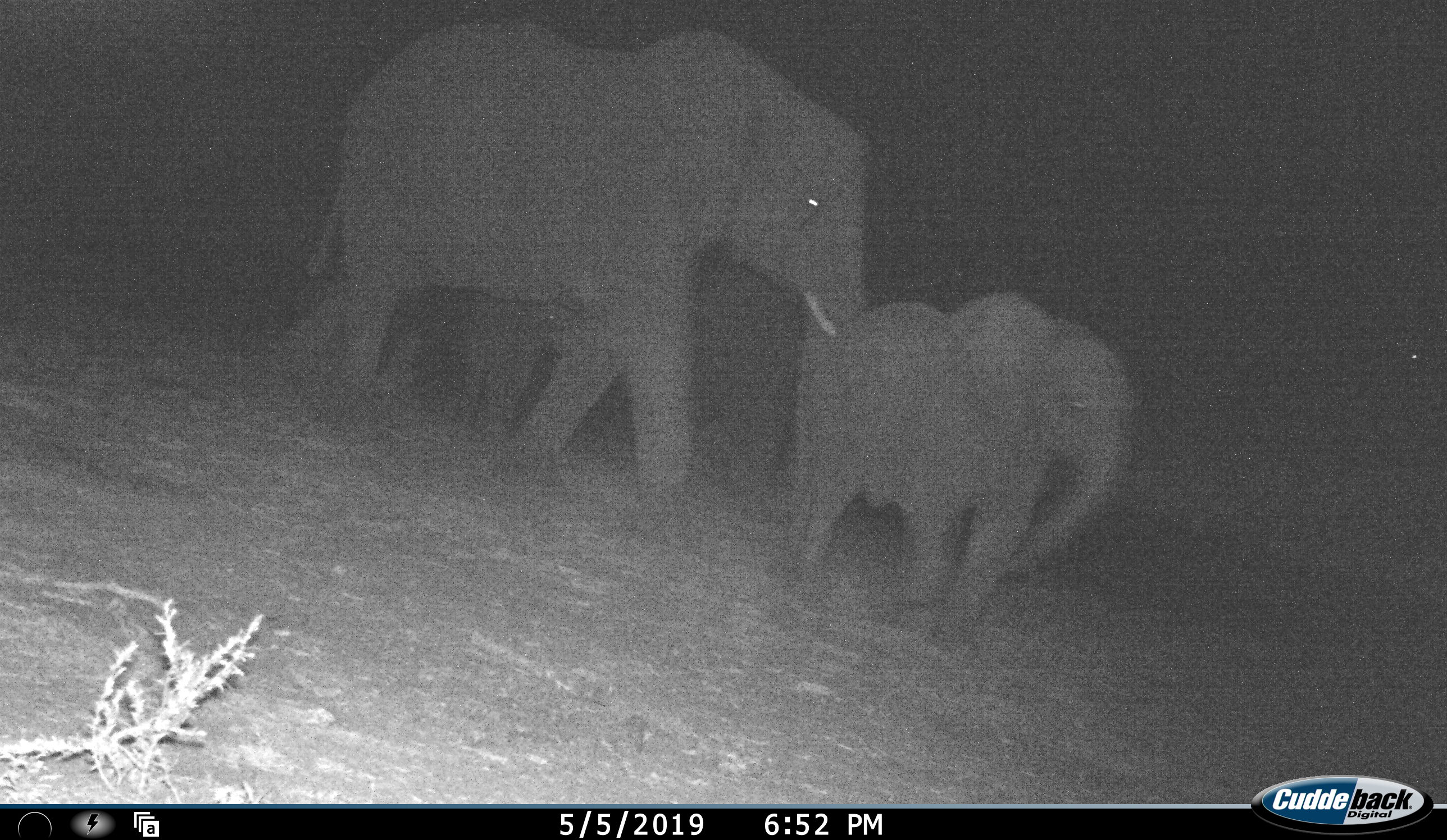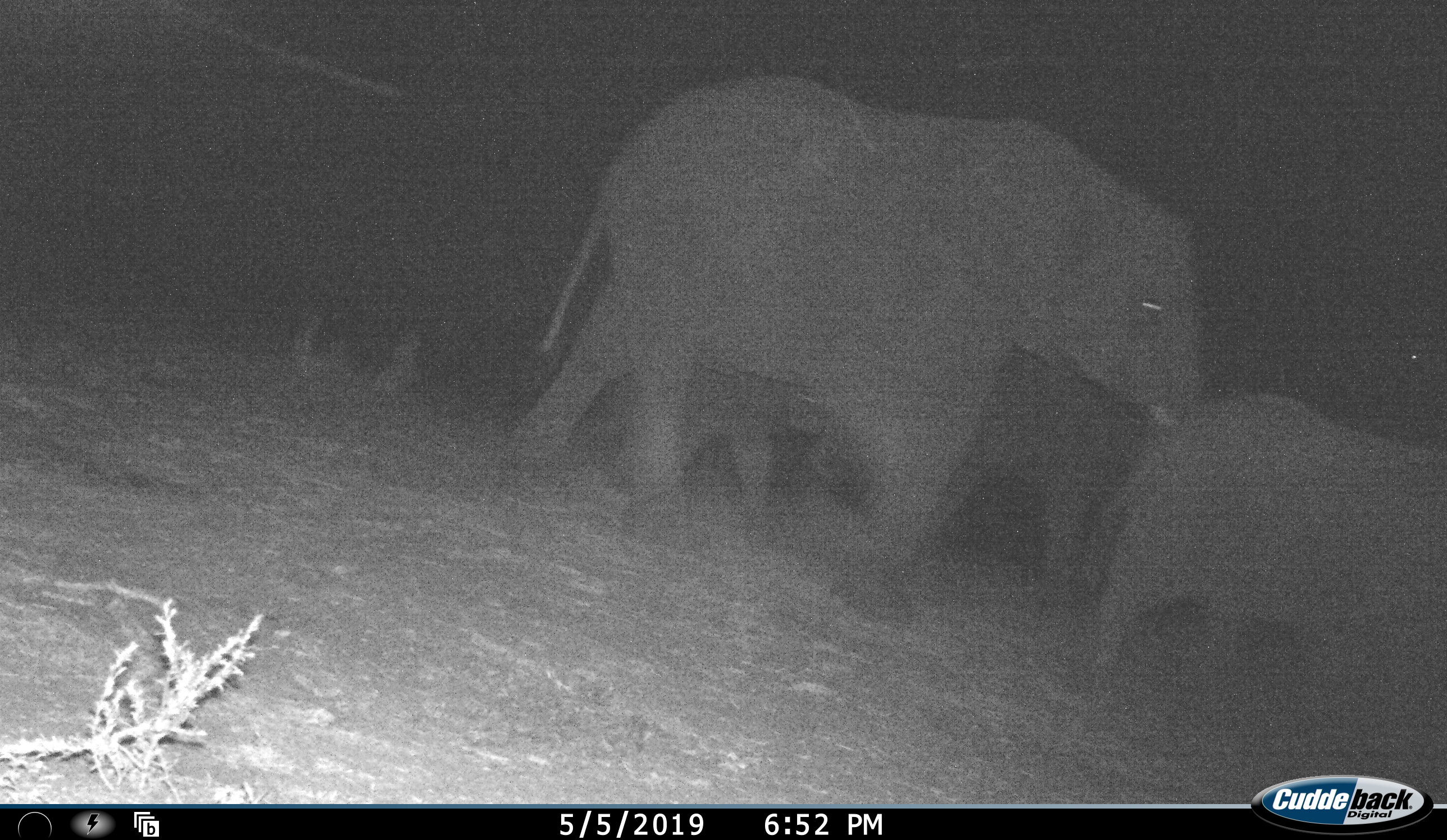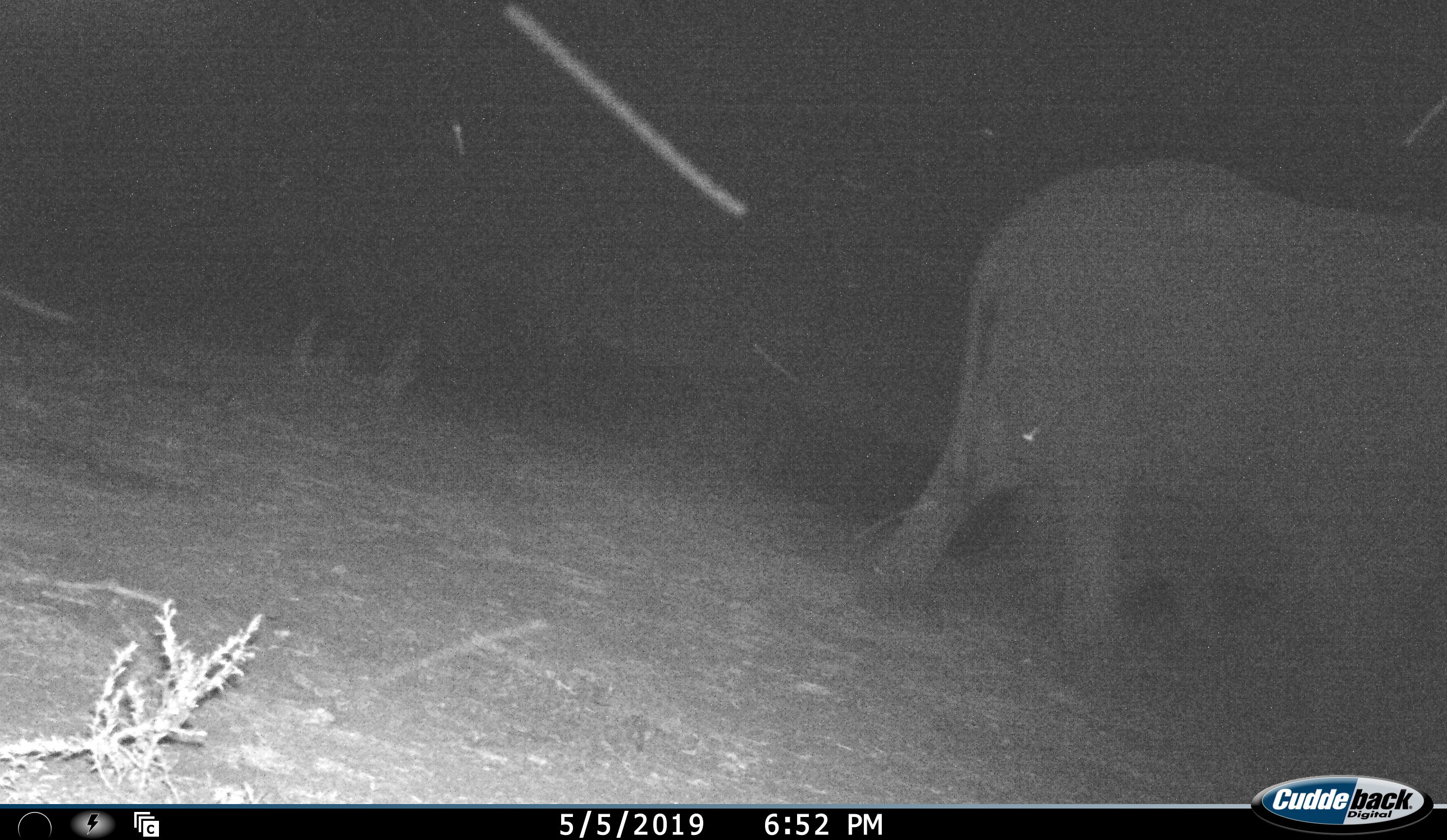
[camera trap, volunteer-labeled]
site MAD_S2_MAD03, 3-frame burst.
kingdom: Animalia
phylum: Chordata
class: Mammalia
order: Proboscidea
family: Elephantidae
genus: Loxodonta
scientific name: Loxodonta africana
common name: african bush elephant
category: elephant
Elephant (african bush elephant) (Loxodonta africana), count 3. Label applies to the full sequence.